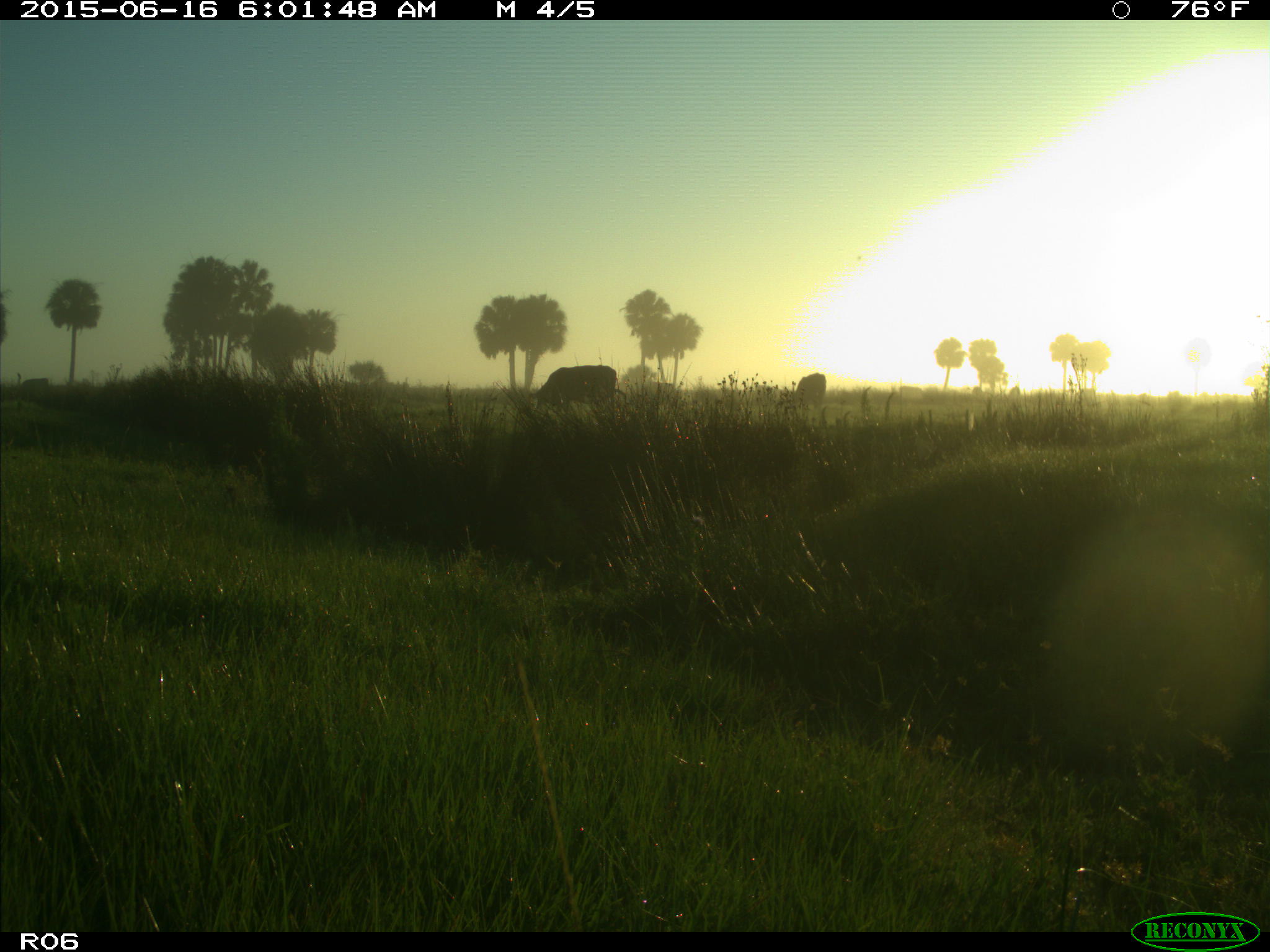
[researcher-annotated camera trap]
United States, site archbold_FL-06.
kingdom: Animalia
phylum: Chordata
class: Mammalia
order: Artiodactyla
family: Bovidae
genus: Bos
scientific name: Bos taurus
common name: domestic cow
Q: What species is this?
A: Bos taurus (domestic cow).